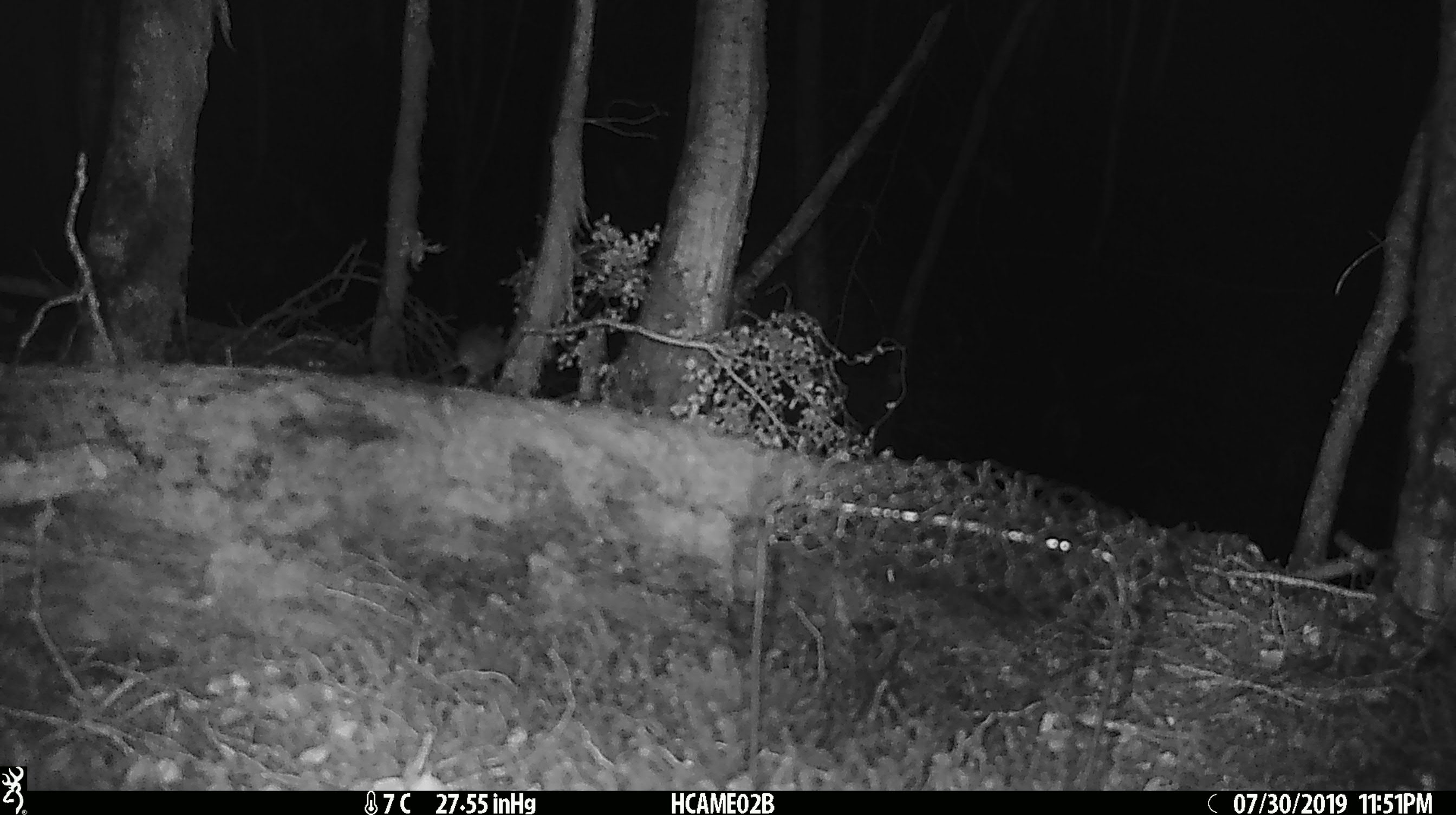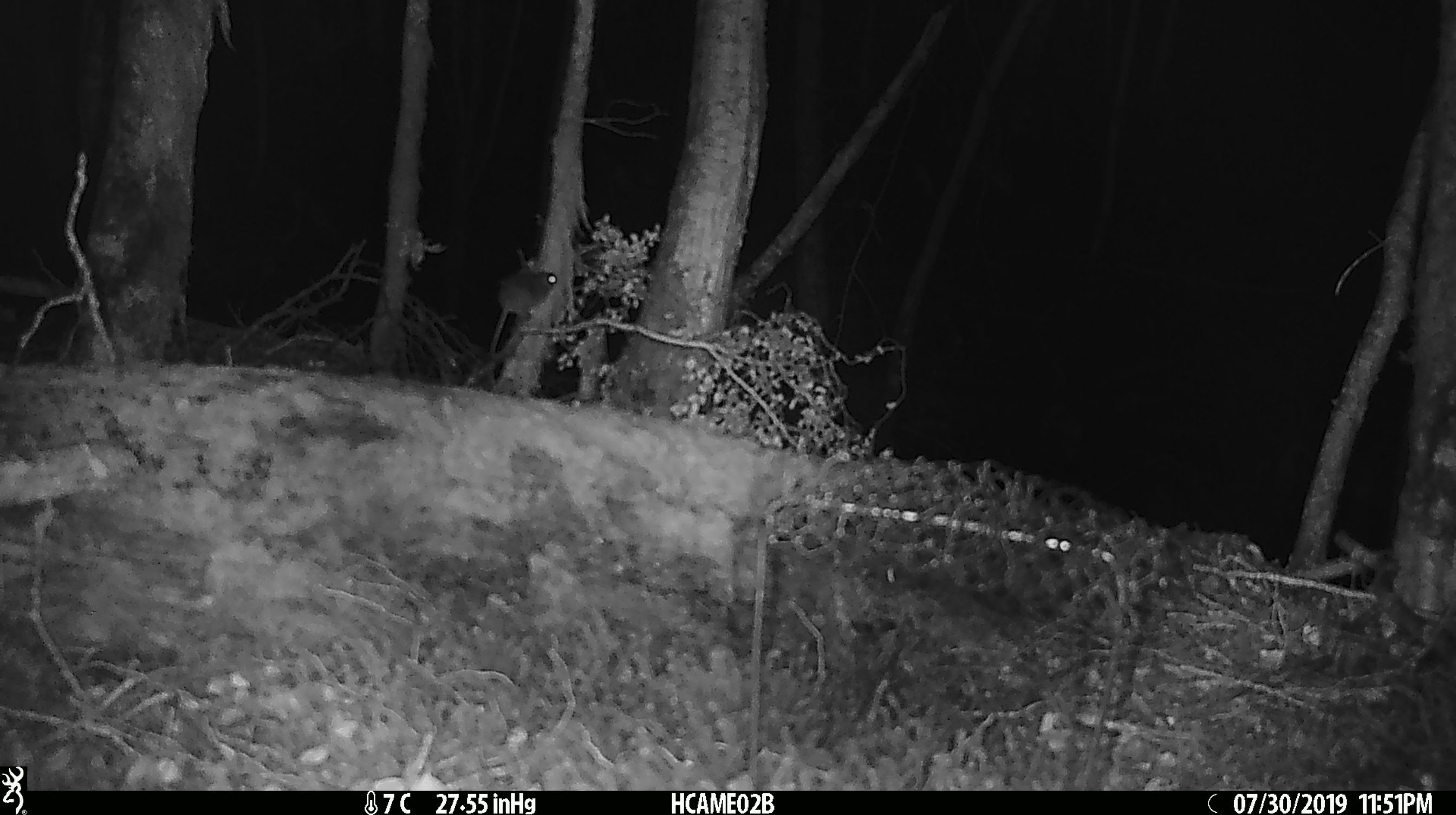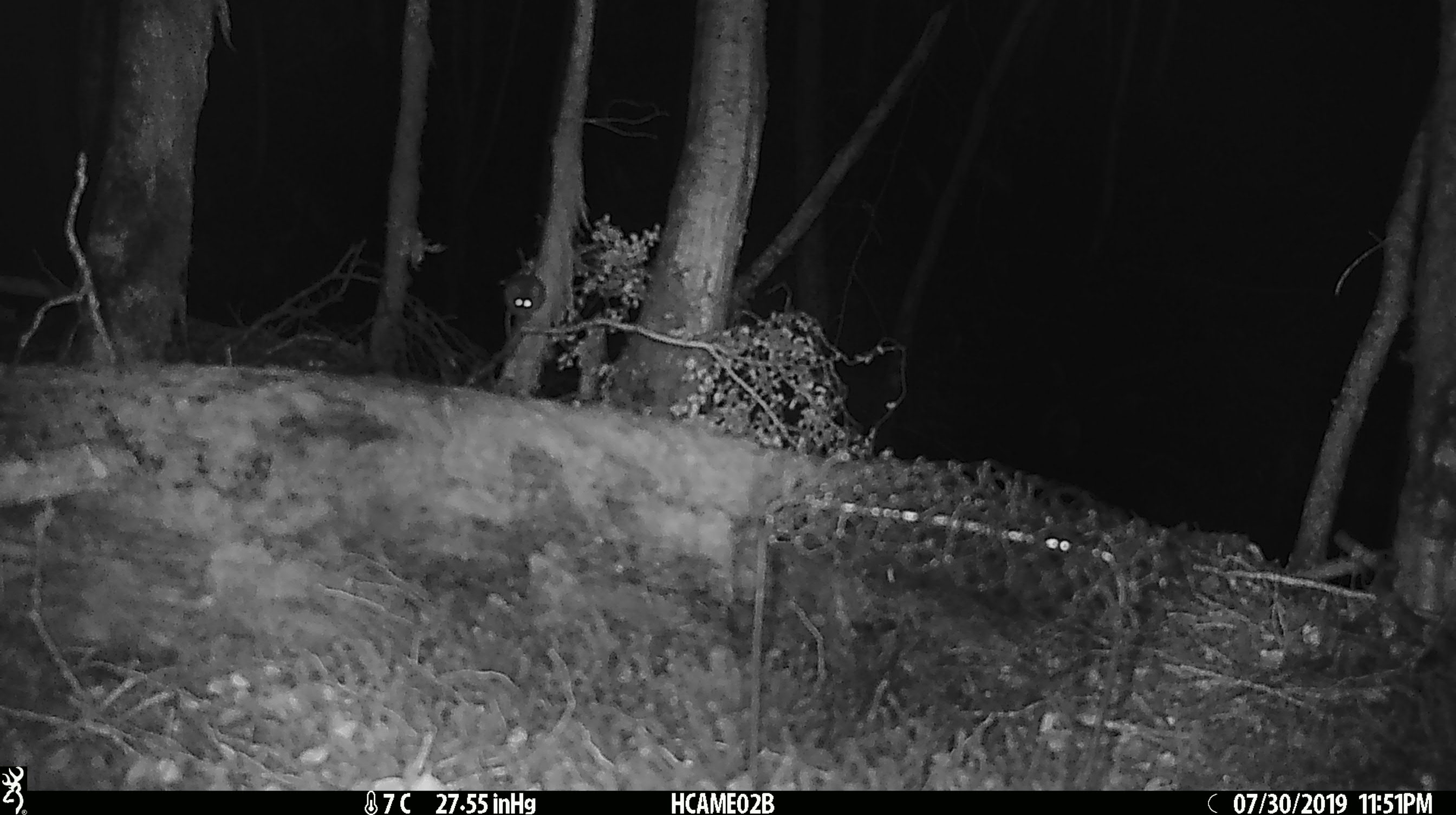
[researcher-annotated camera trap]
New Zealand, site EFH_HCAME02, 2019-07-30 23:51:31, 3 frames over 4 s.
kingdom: Animalia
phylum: Chordata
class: Mammalia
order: Rodentia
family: Muridae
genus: Mus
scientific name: Mus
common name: mouse